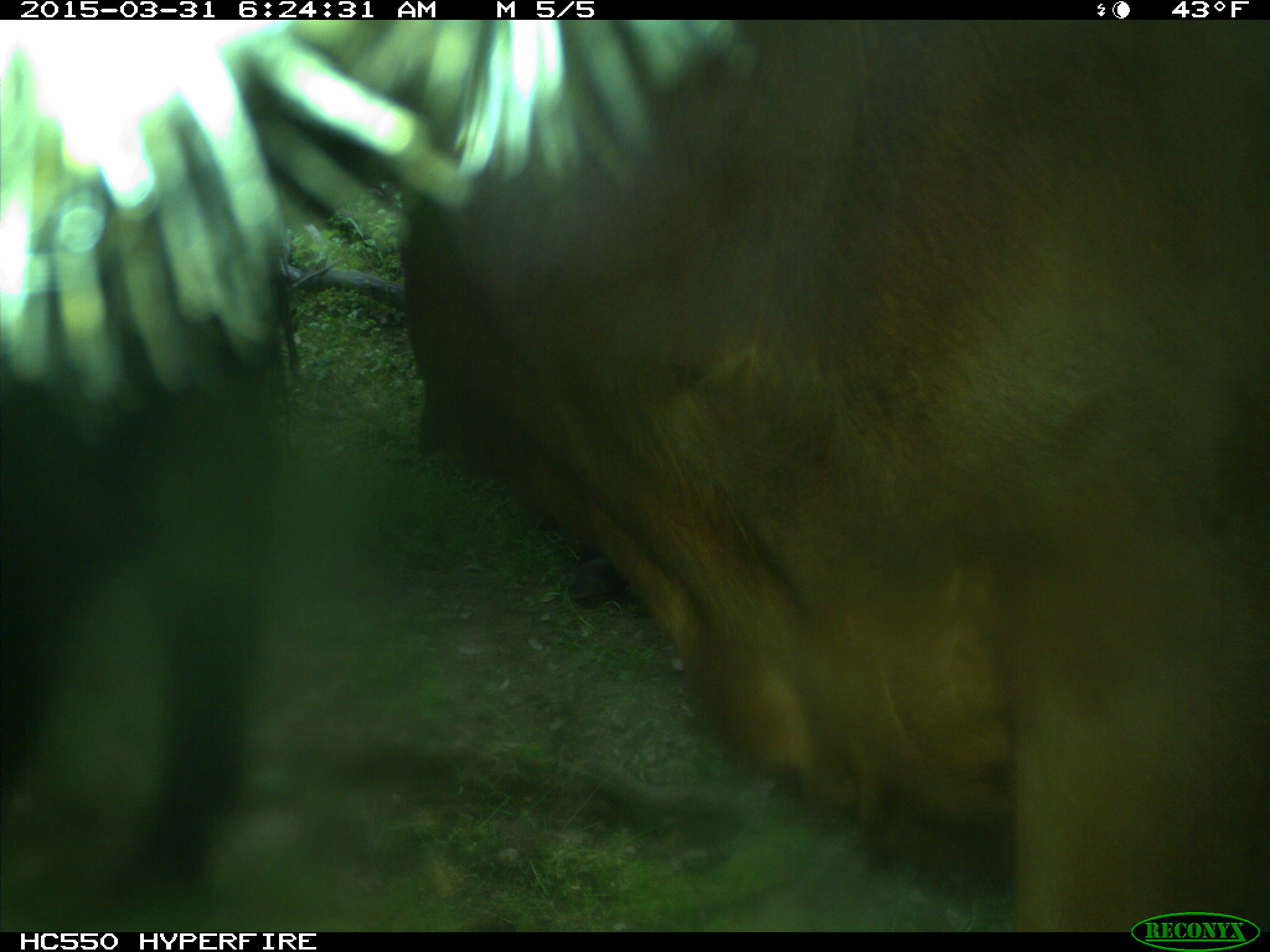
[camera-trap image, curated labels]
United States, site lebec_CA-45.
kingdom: Animalia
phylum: Chordata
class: Mammalia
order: Artiodactyla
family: Bovidae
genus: Bos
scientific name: Bos taurus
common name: domestic cow